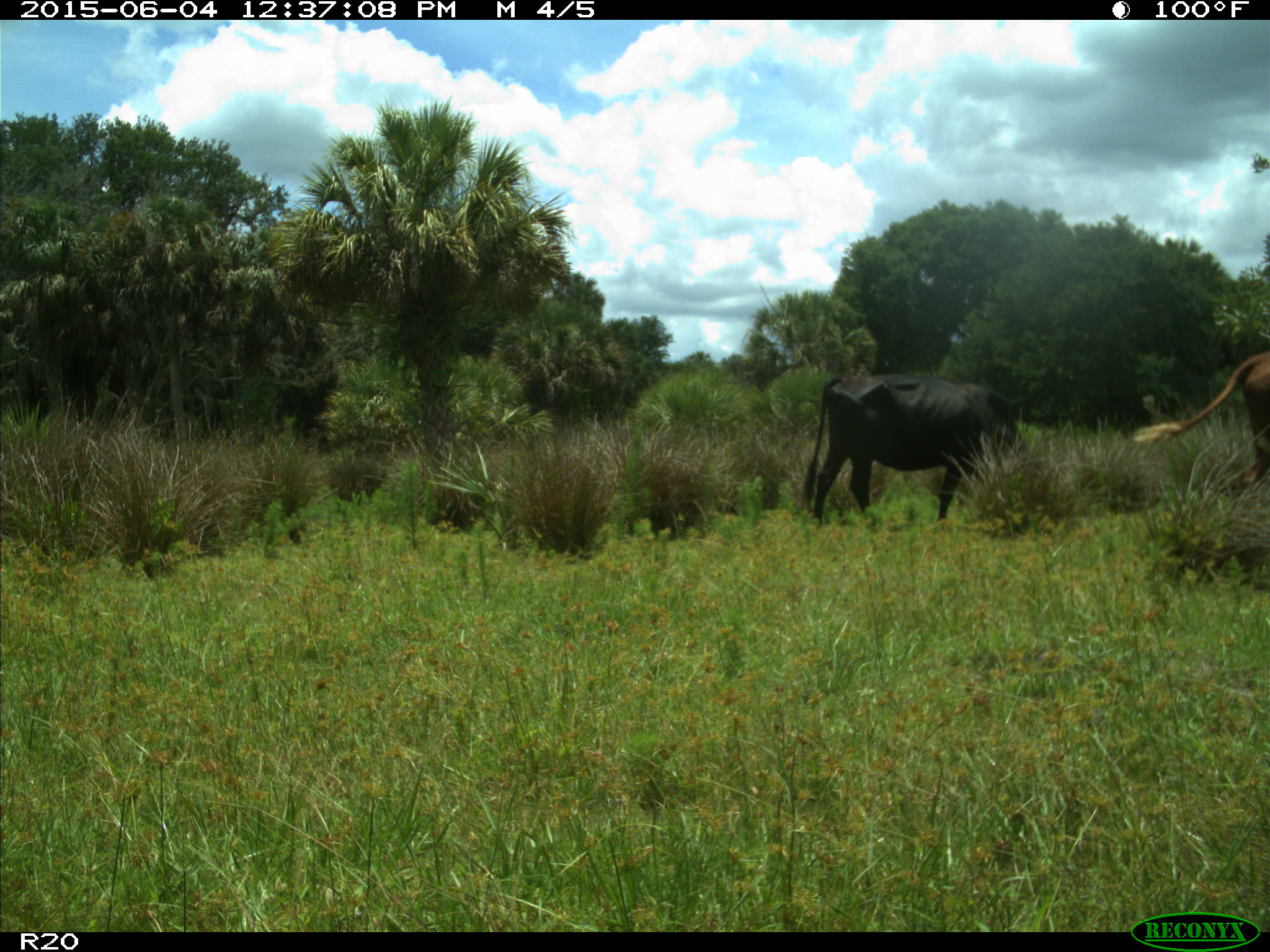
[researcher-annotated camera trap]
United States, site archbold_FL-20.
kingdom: Animalia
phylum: Chordata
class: Mammalia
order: Artiodactyla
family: Bovidae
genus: Bos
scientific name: Bos taurus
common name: domestic cow